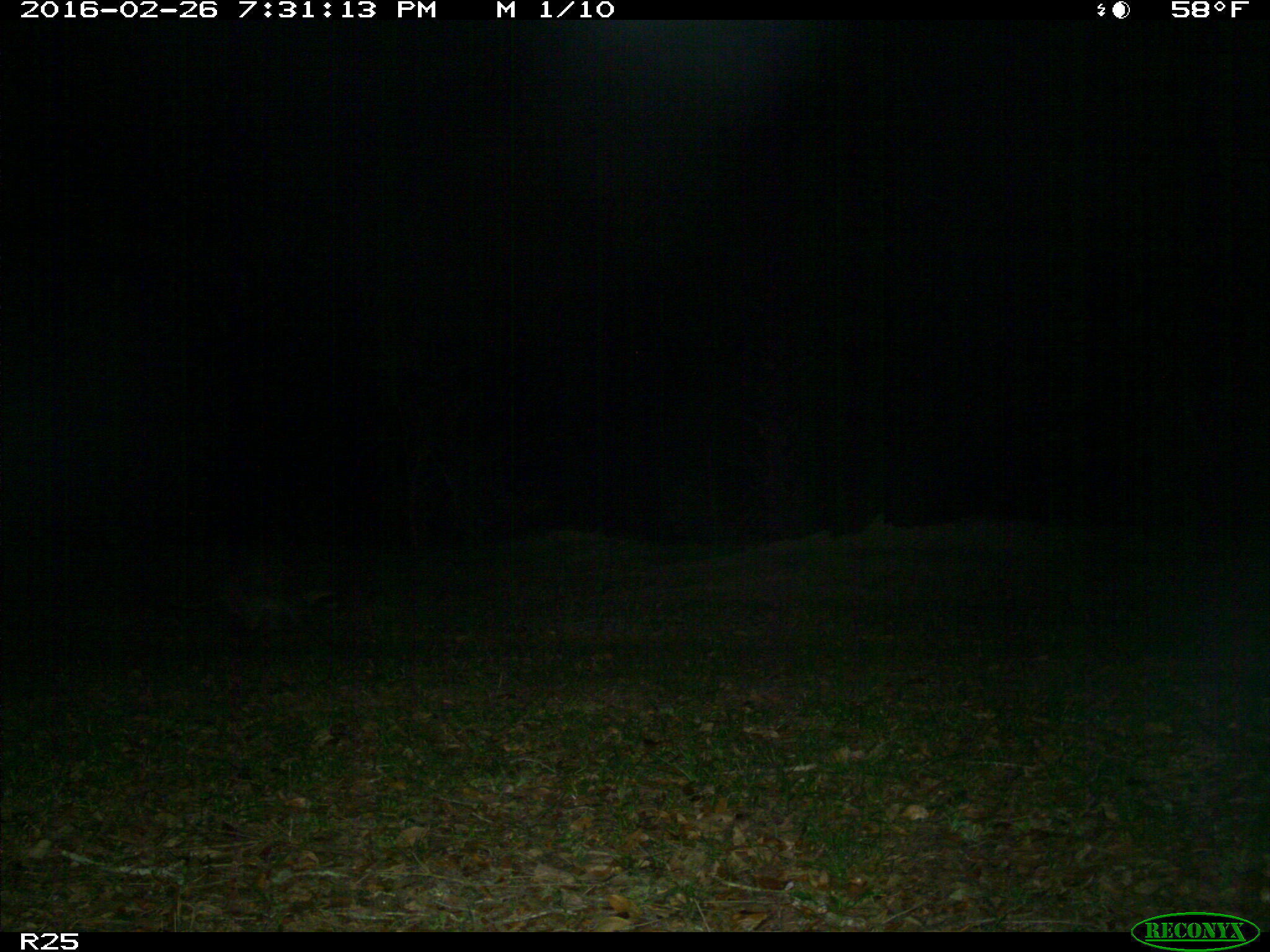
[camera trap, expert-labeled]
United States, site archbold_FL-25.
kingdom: Animalia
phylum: Chordata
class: Mammalia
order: Carnivora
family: Procyonidae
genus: Procyon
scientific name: Procyon lotor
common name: common raccoon